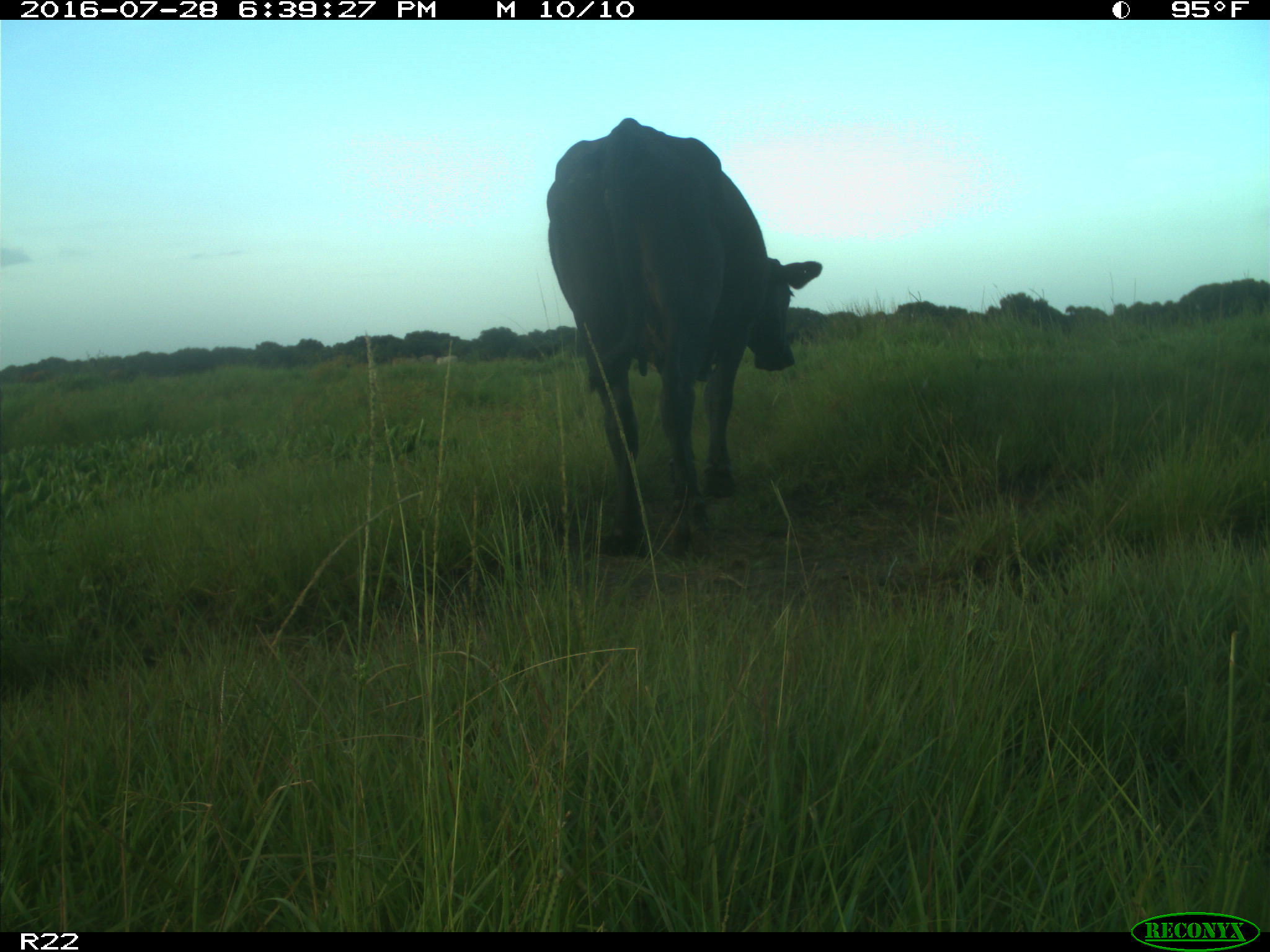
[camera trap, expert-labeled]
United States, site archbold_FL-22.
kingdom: Animalia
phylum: Chordata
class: Mammalia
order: Artiodactyla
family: Bovidae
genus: Bos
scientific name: Bos taurus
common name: domestic cow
Bos taurus (domestic cow).